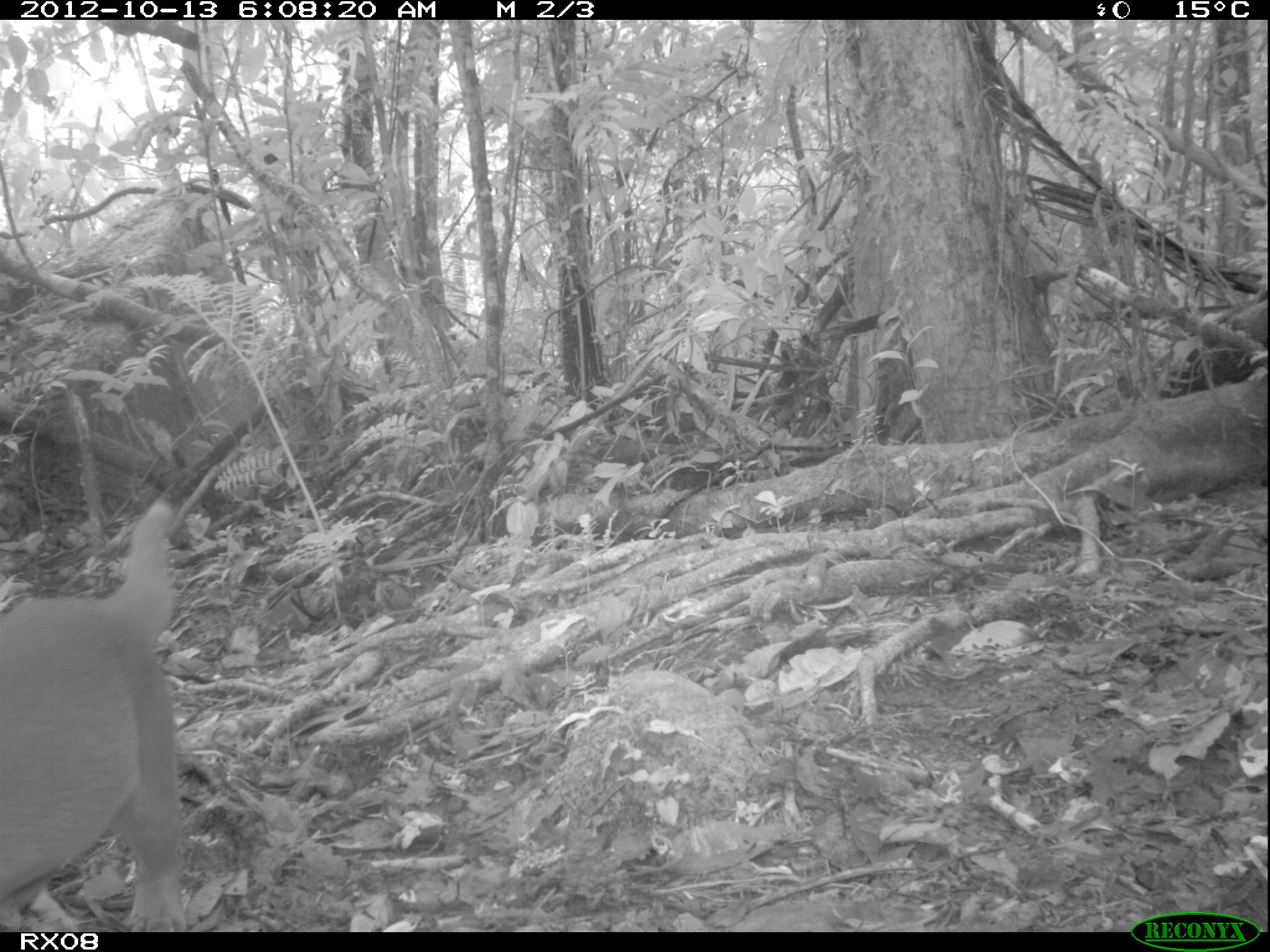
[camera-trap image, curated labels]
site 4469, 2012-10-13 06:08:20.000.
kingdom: Animalia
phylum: Chordata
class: Mammalia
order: Carnivora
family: Eupleridae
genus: Cryptoprocta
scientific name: Cryptoprocta ferox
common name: fossa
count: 1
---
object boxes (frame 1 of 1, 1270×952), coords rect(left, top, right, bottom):
cryptoprocta ferox: rect(0, 494, 188, 925)